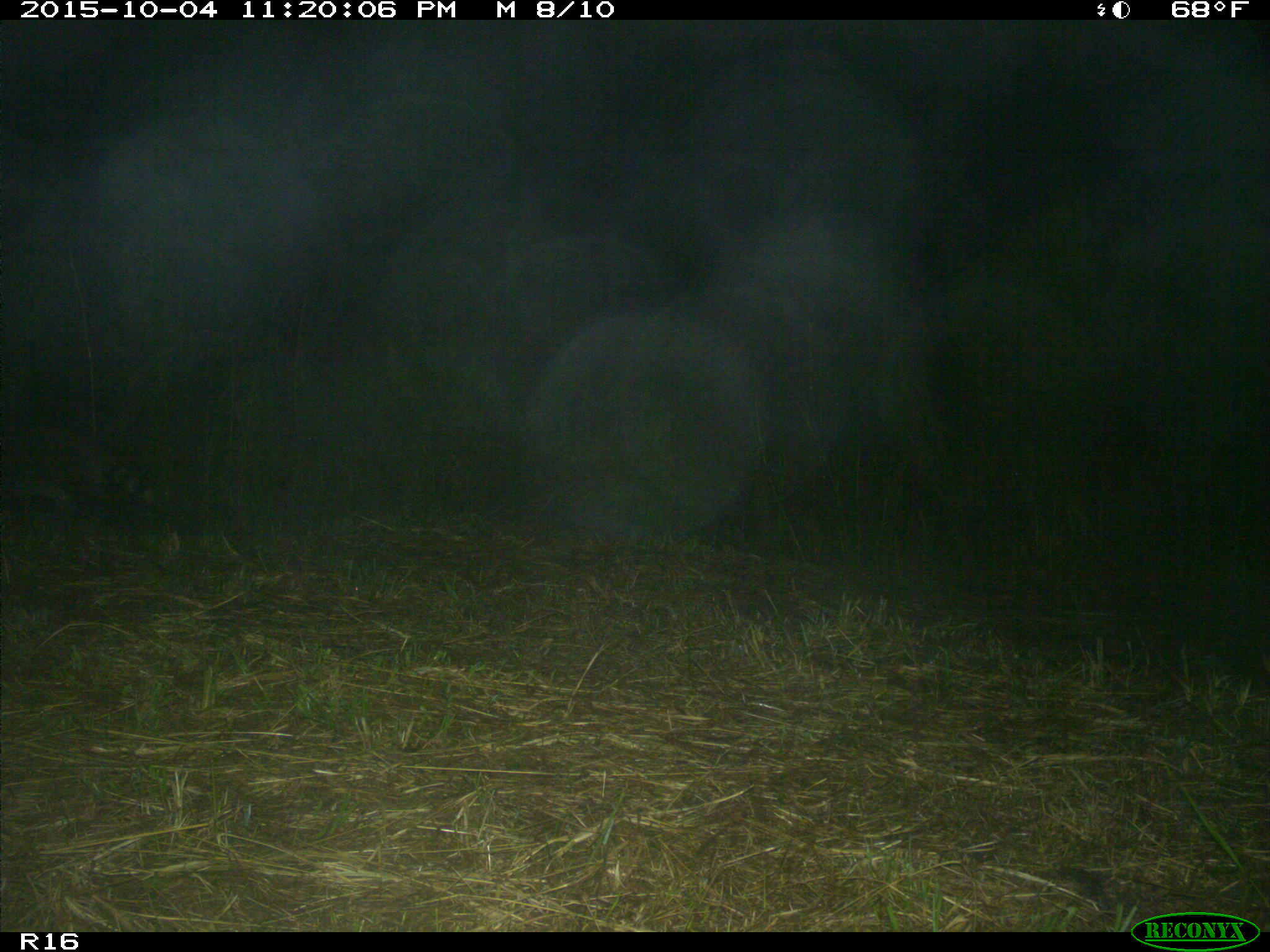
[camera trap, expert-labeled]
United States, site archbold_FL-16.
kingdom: Animalia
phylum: Chordata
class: Mammalia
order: Carnivora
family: Procyonidae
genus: Procyon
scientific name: Procyon lotor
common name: common raccoon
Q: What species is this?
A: Procyon lotor (common raccoon).